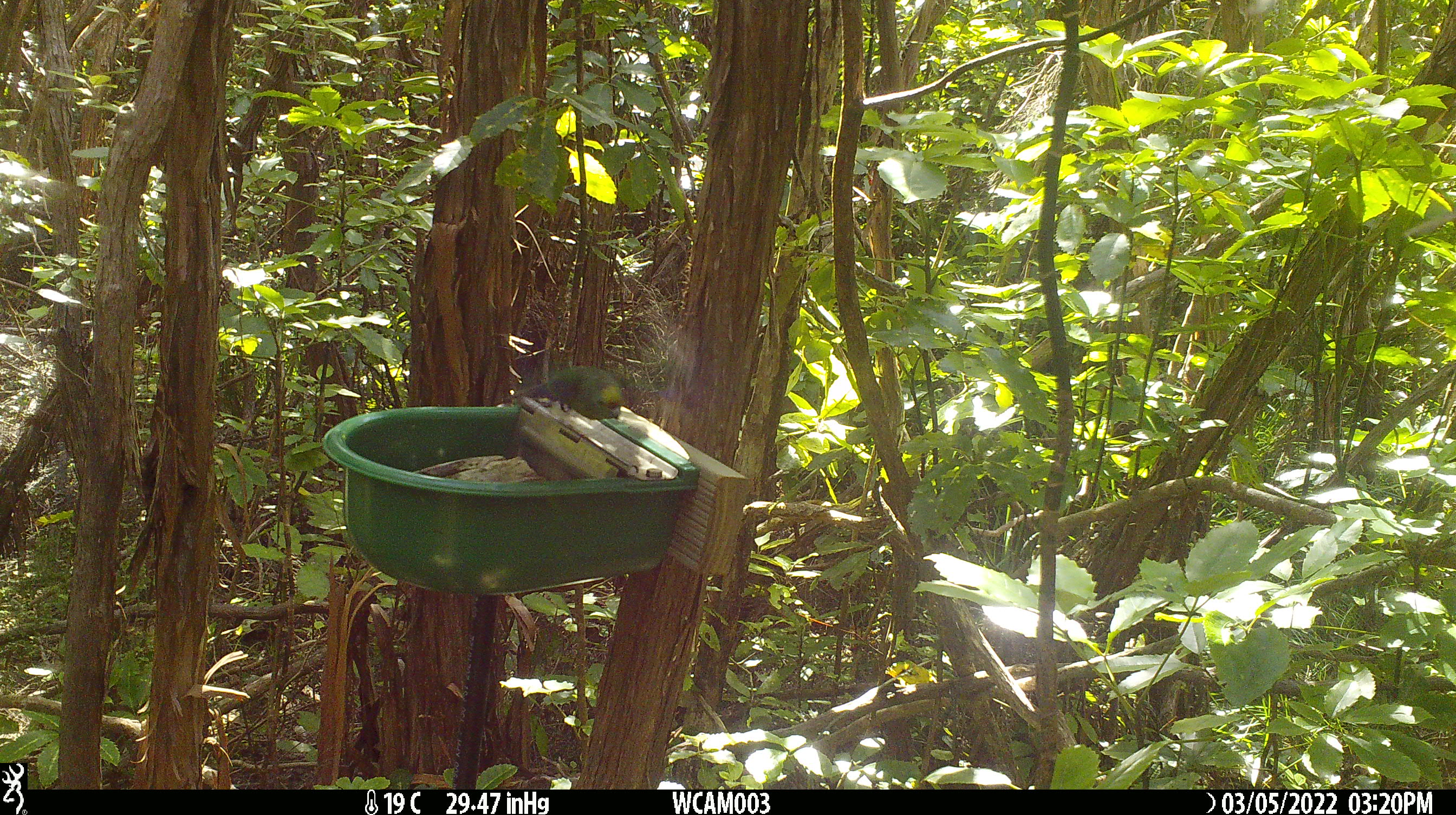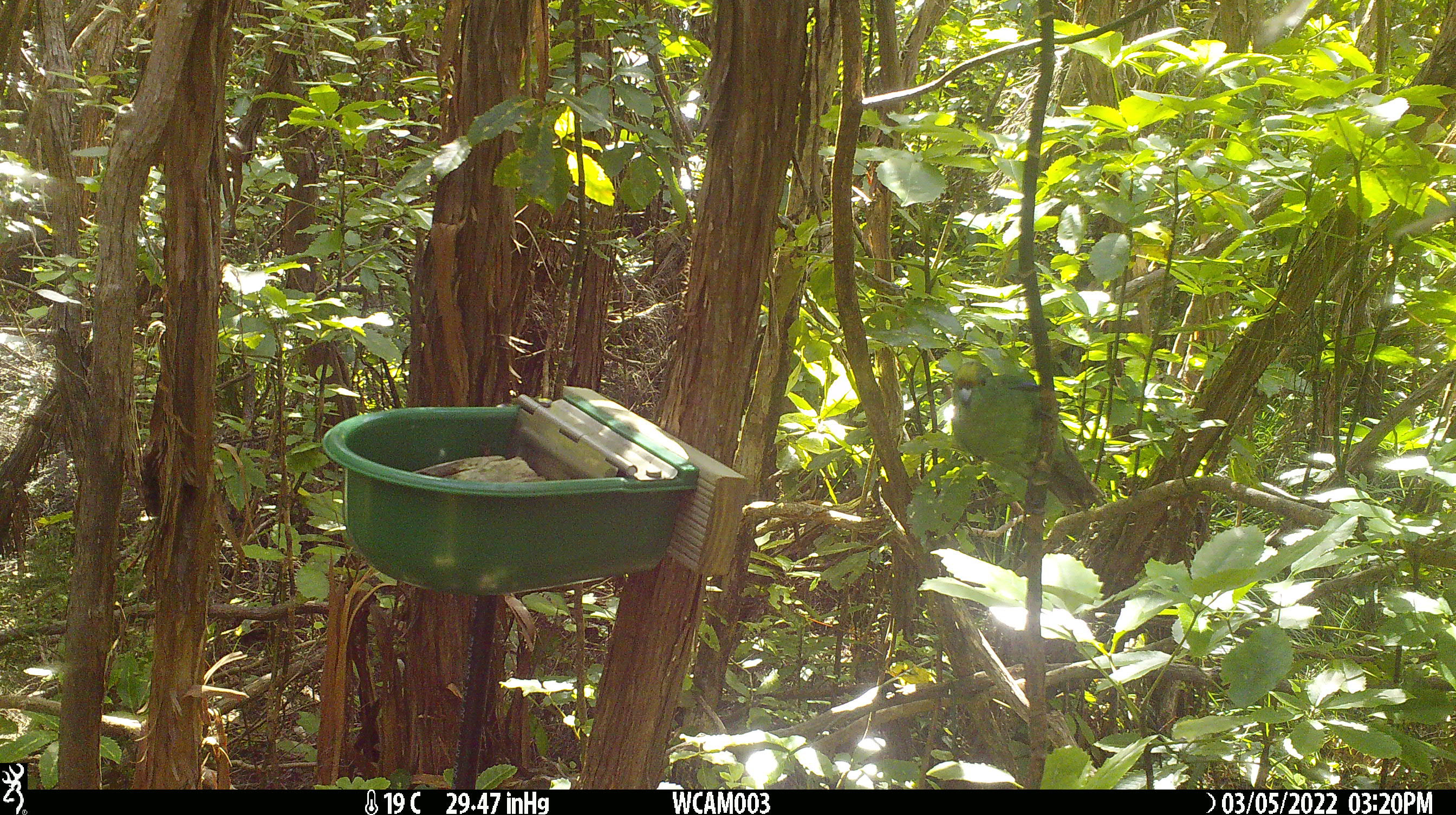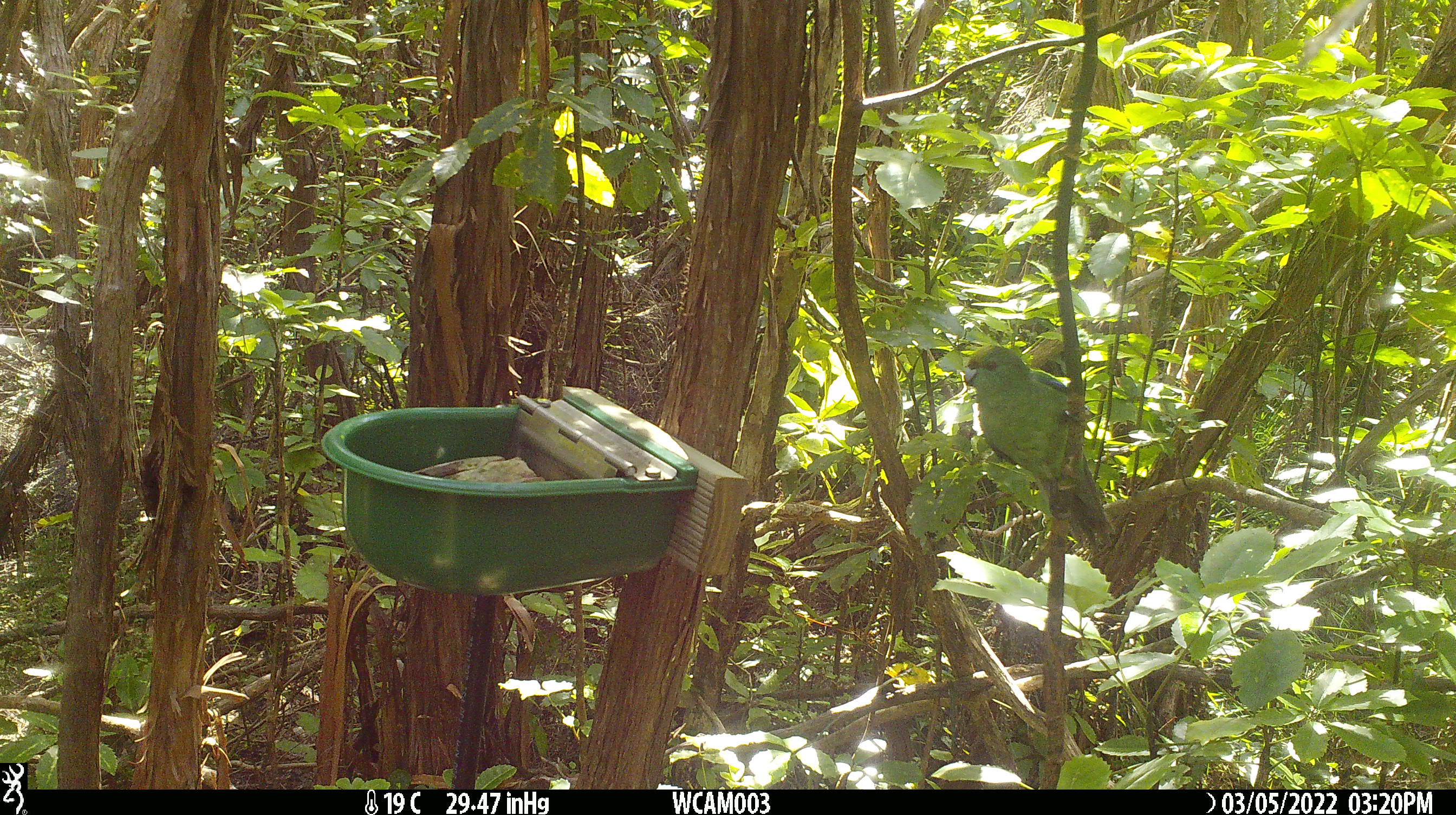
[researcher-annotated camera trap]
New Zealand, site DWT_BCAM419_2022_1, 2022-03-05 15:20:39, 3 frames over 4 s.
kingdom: Animalia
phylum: Chordata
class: Aves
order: Psittaciformes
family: Psittaculidae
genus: Cyanoramphus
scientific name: Cyanoramphus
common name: parakeet